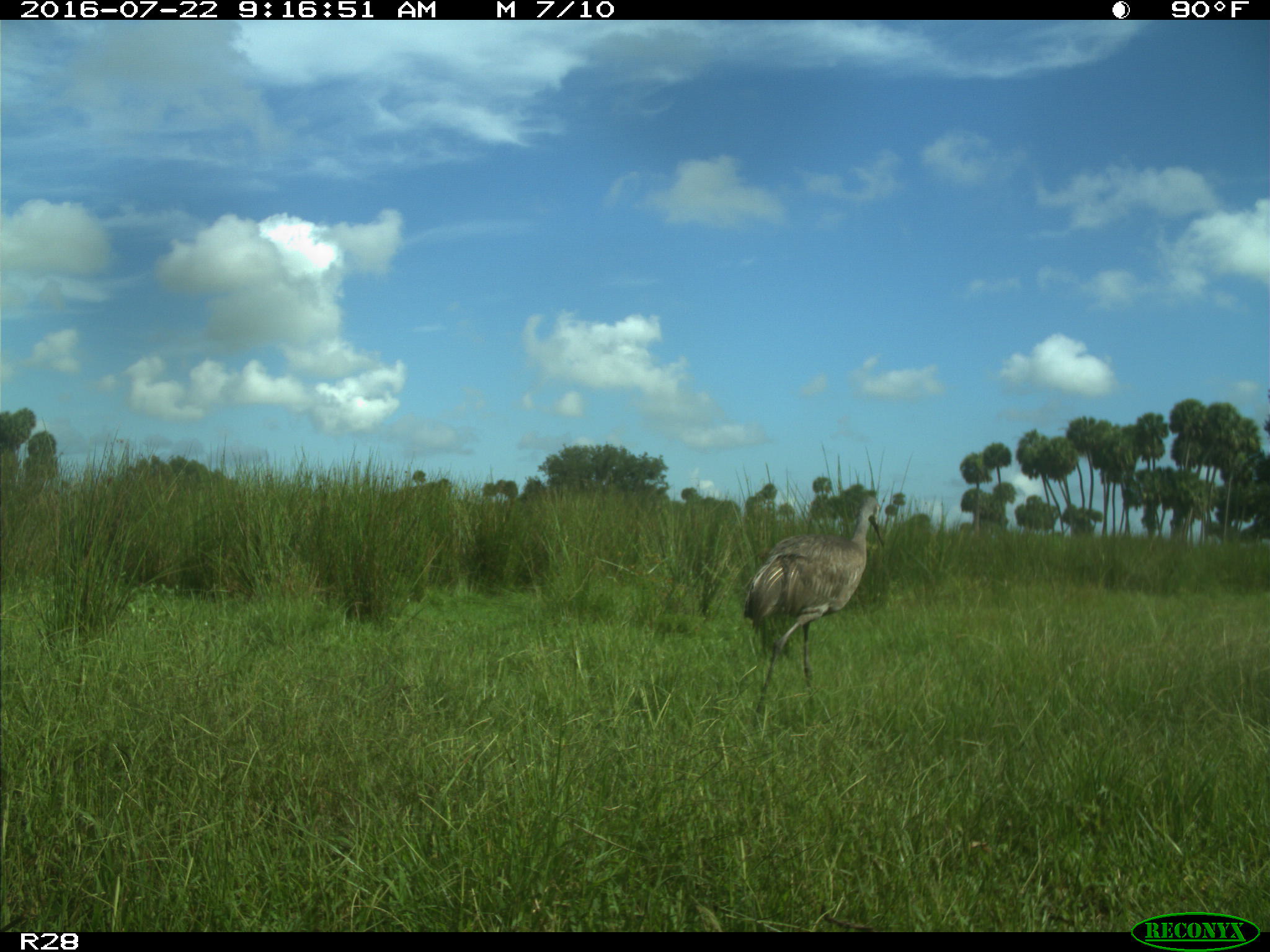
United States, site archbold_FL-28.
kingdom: Animalia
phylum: Chordata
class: Aves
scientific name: Aves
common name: birds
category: unidentified bird